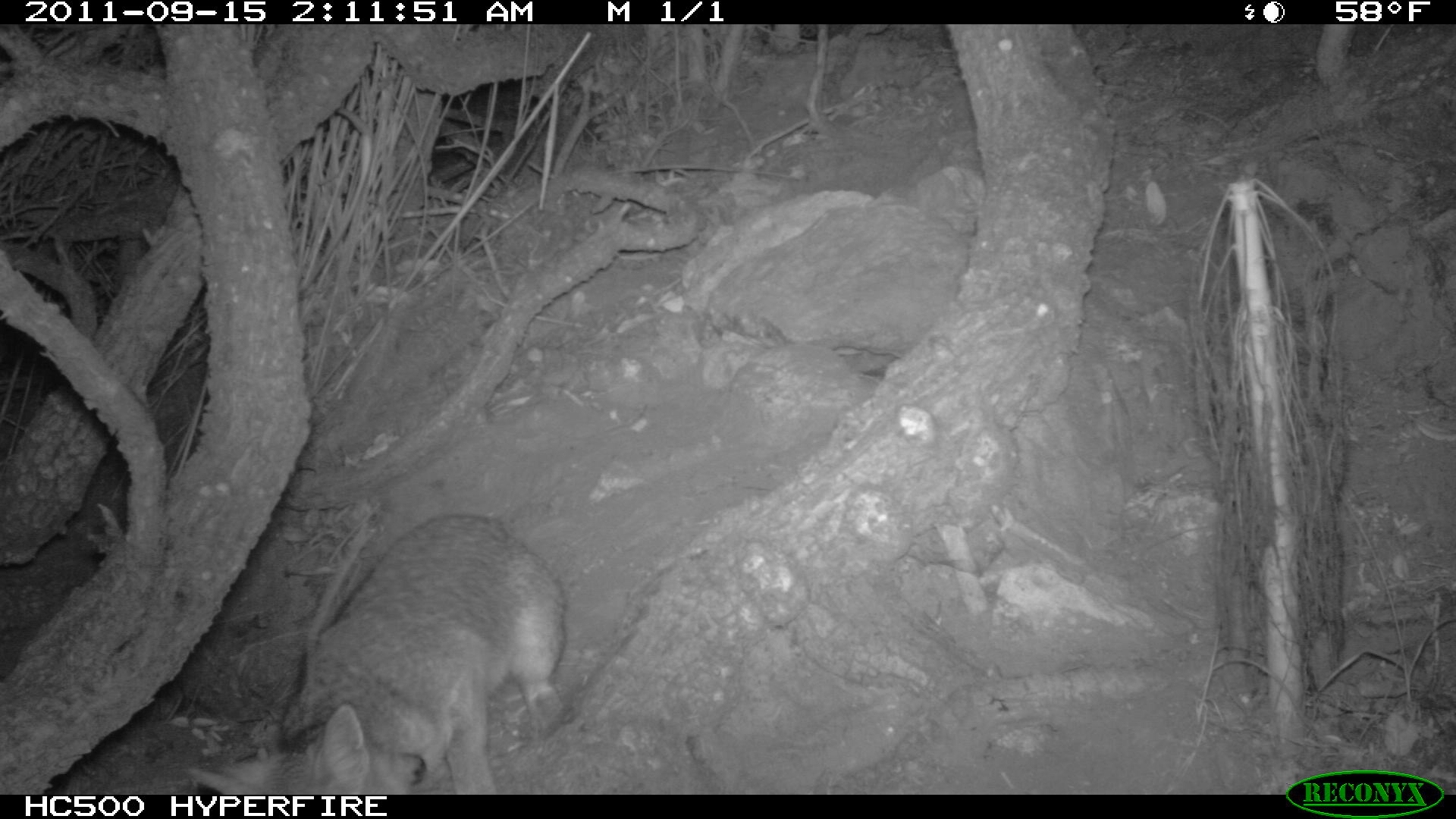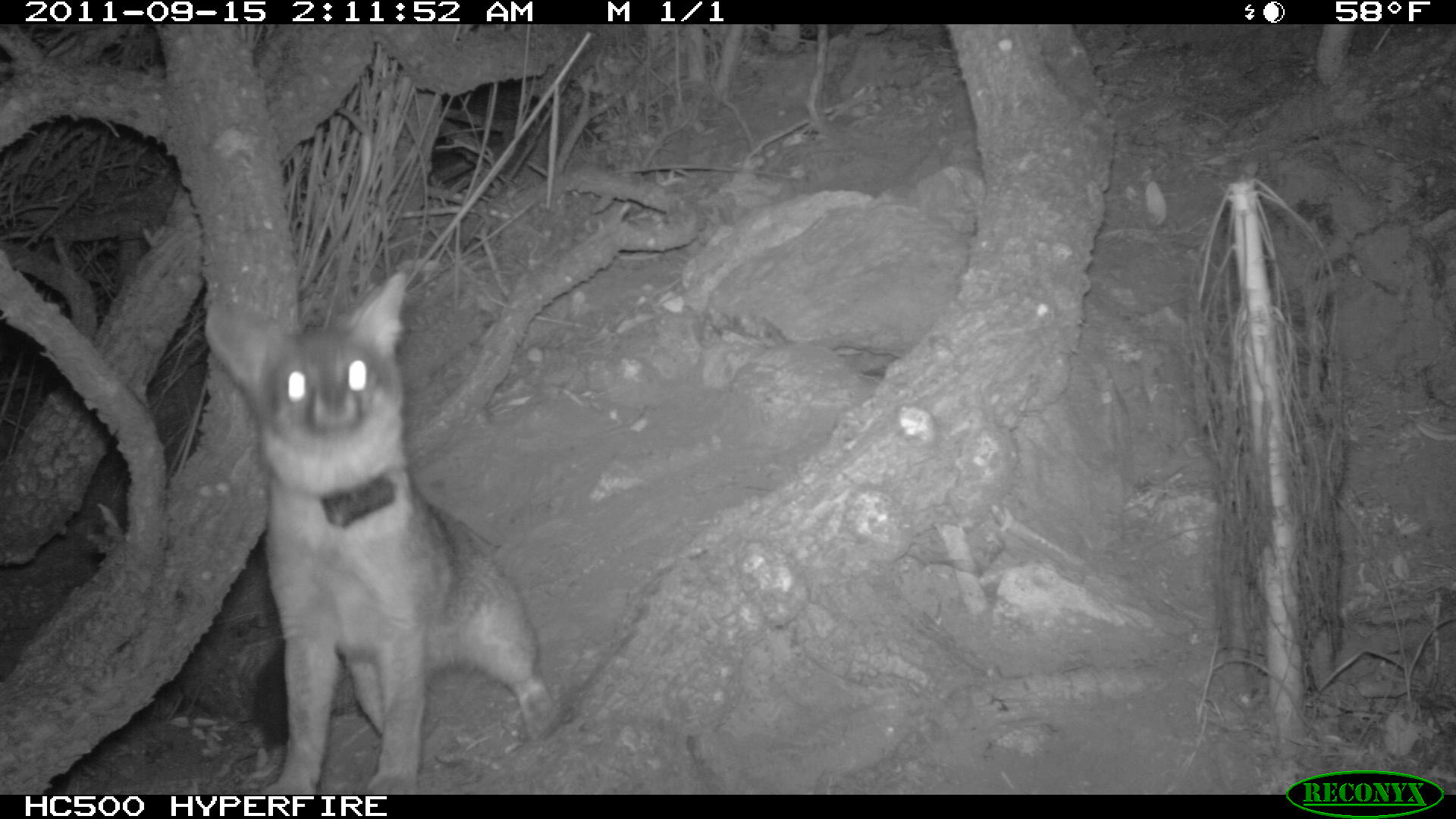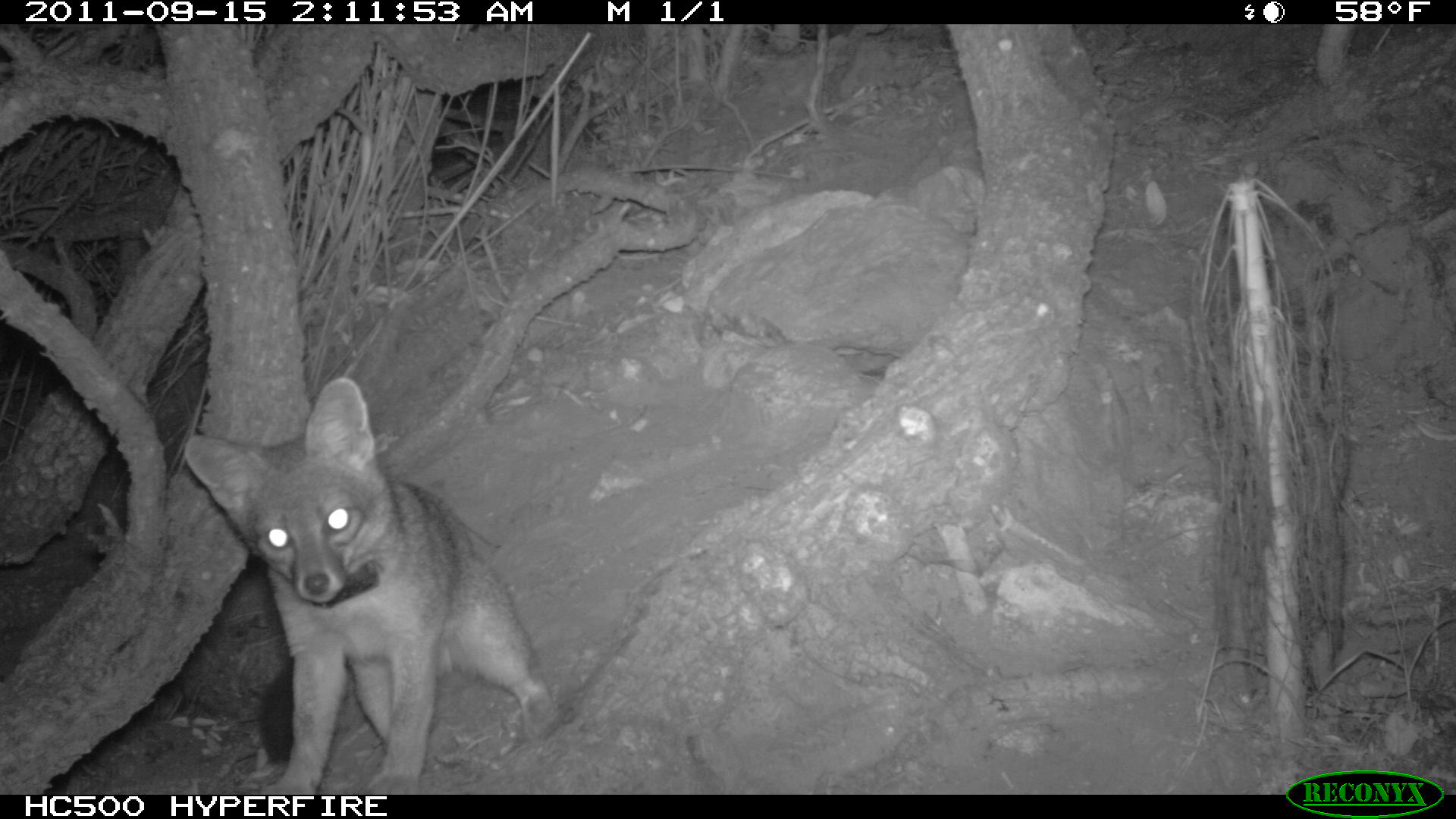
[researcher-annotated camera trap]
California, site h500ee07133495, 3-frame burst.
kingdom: Animalia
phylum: Chordata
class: Mammalia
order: Carnivora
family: Canidae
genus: Urocyon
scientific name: Urocyon littoralis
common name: island fox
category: fox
Fox (island fox) (Urocyon littoralis).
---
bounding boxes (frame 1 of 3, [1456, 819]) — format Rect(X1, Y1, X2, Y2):
fox: Rect(187, 511, 568, 793)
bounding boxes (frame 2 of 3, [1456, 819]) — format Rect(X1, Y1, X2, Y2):
fox: Rect(202, 269, 563, 794)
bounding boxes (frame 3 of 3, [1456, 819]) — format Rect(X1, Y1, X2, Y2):
fox: Rect(184, 376, 556, 795)